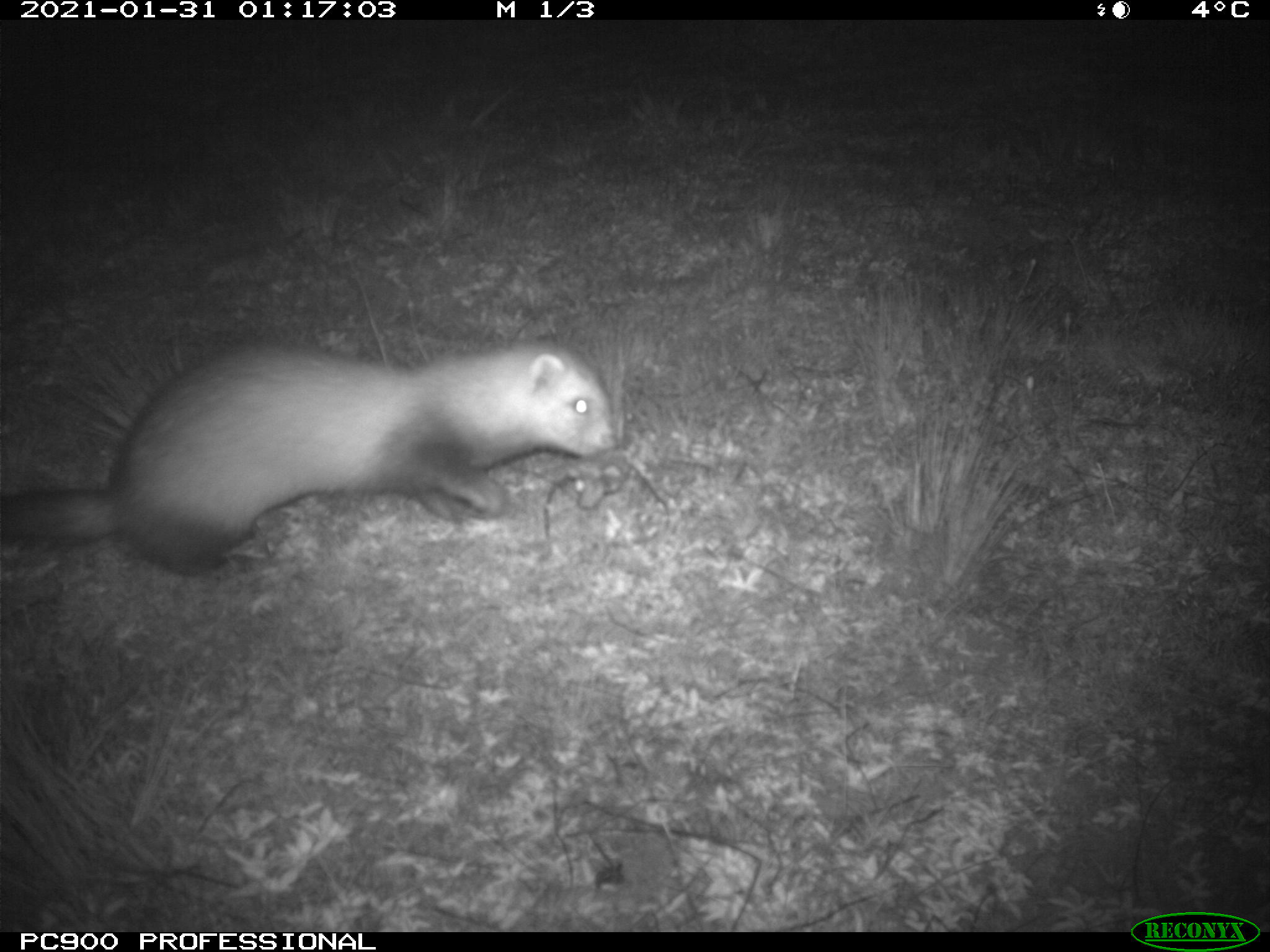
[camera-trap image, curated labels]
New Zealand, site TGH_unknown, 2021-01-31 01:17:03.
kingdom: Animalia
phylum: Chordata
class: Mammalia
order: Carnivora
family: Mustelidae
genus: Mustela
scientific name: Mustela furo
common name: ferret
Ferret (Mustela furo).